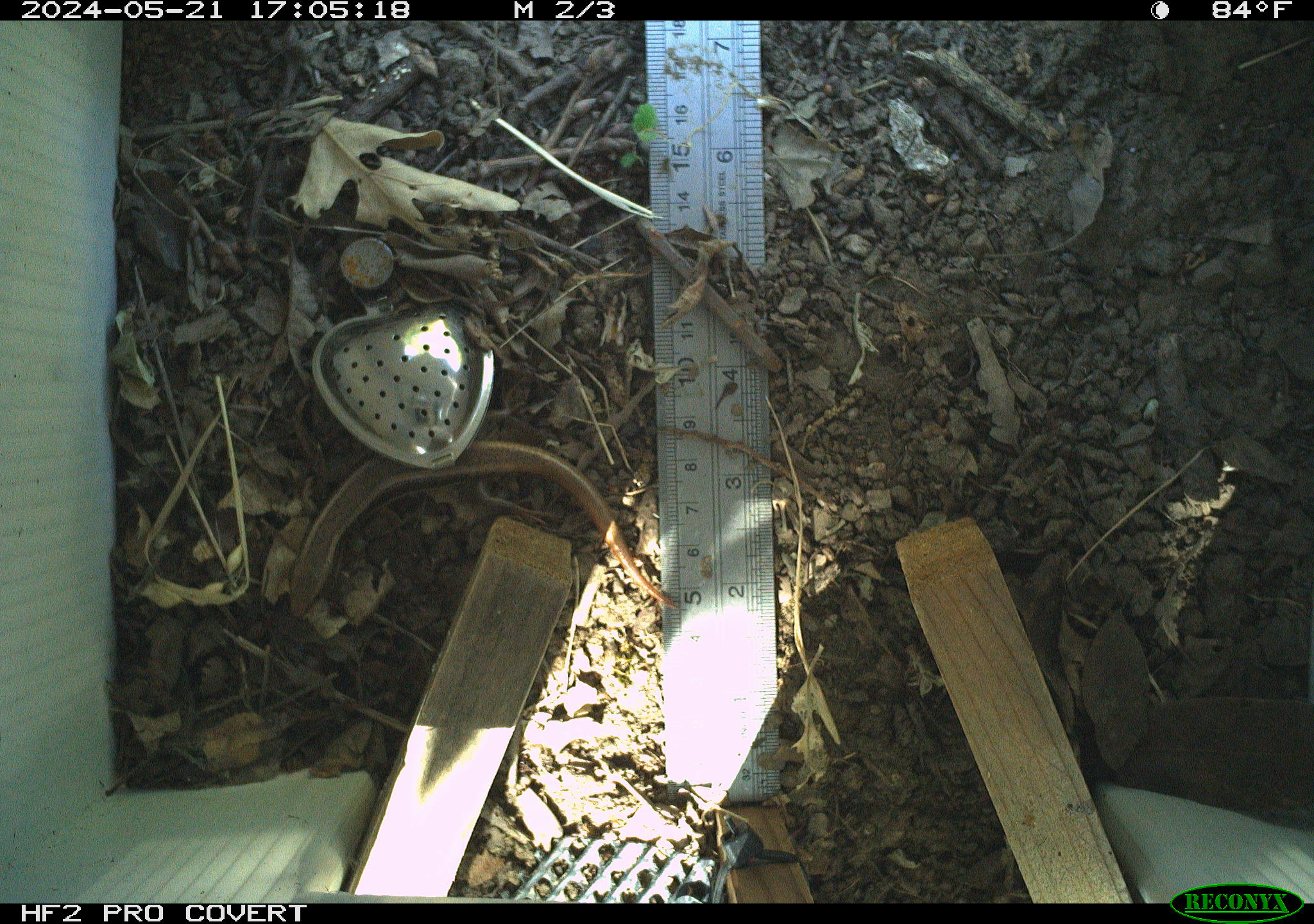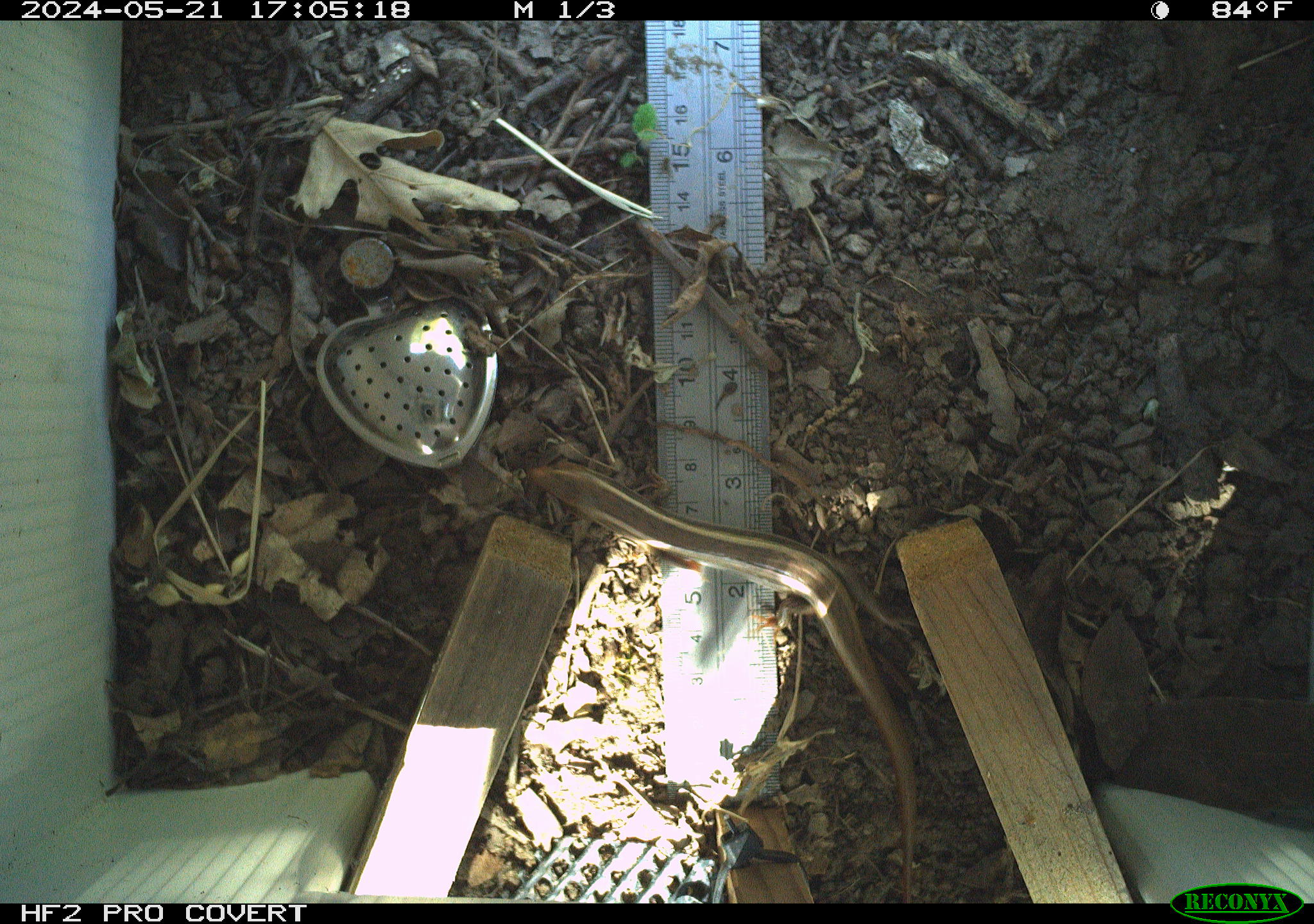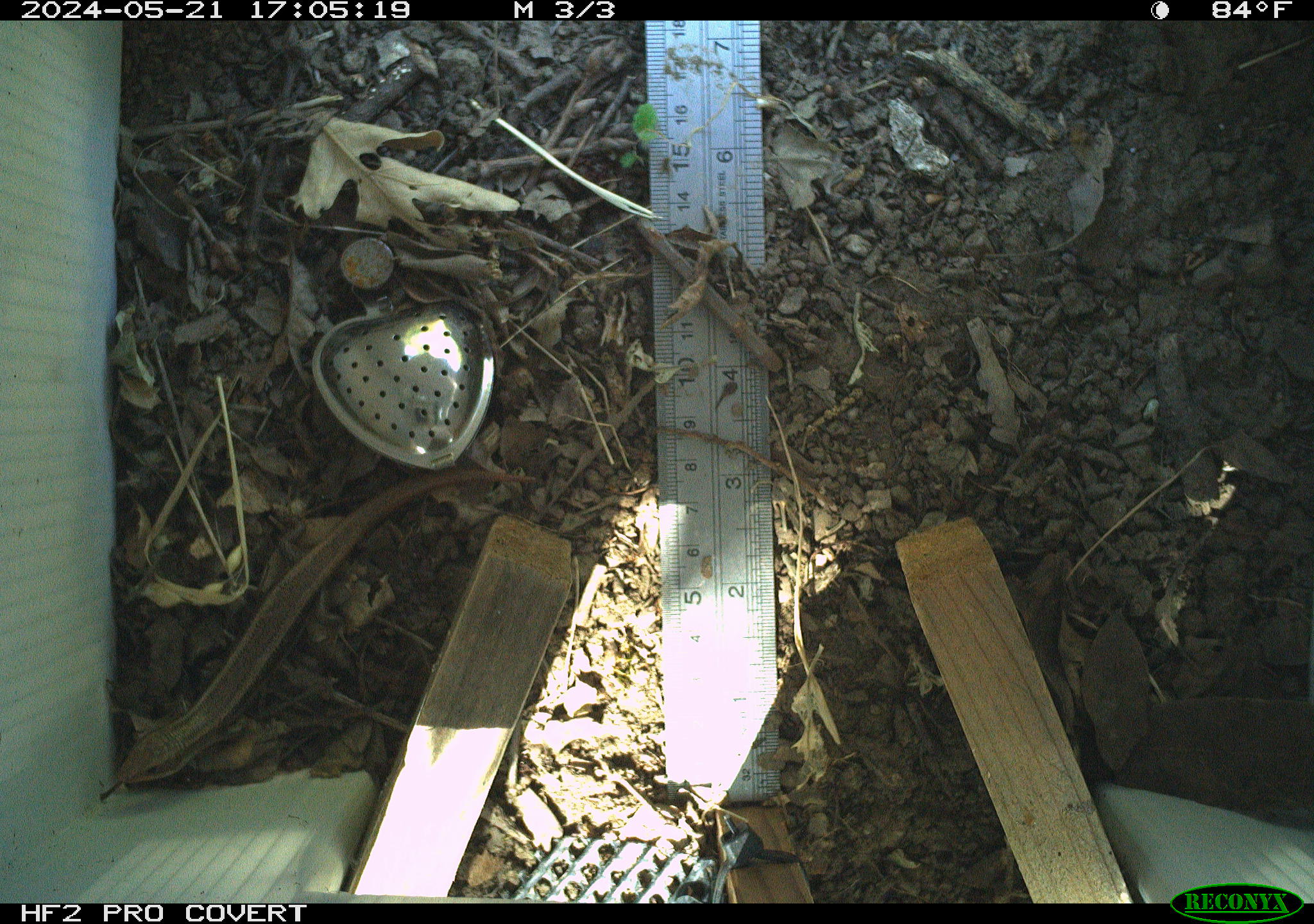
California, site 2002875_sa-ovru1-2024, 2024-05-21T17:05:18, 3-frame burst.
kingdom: Animalia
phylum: Chordata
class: Reptilia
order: Squamata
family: Scincidae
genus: Plestiodon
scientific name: Plestiodon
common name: blue-tailed skinks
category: plestiodon species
Plestiodon species (blue-tailed skinks) (Plestiodon).